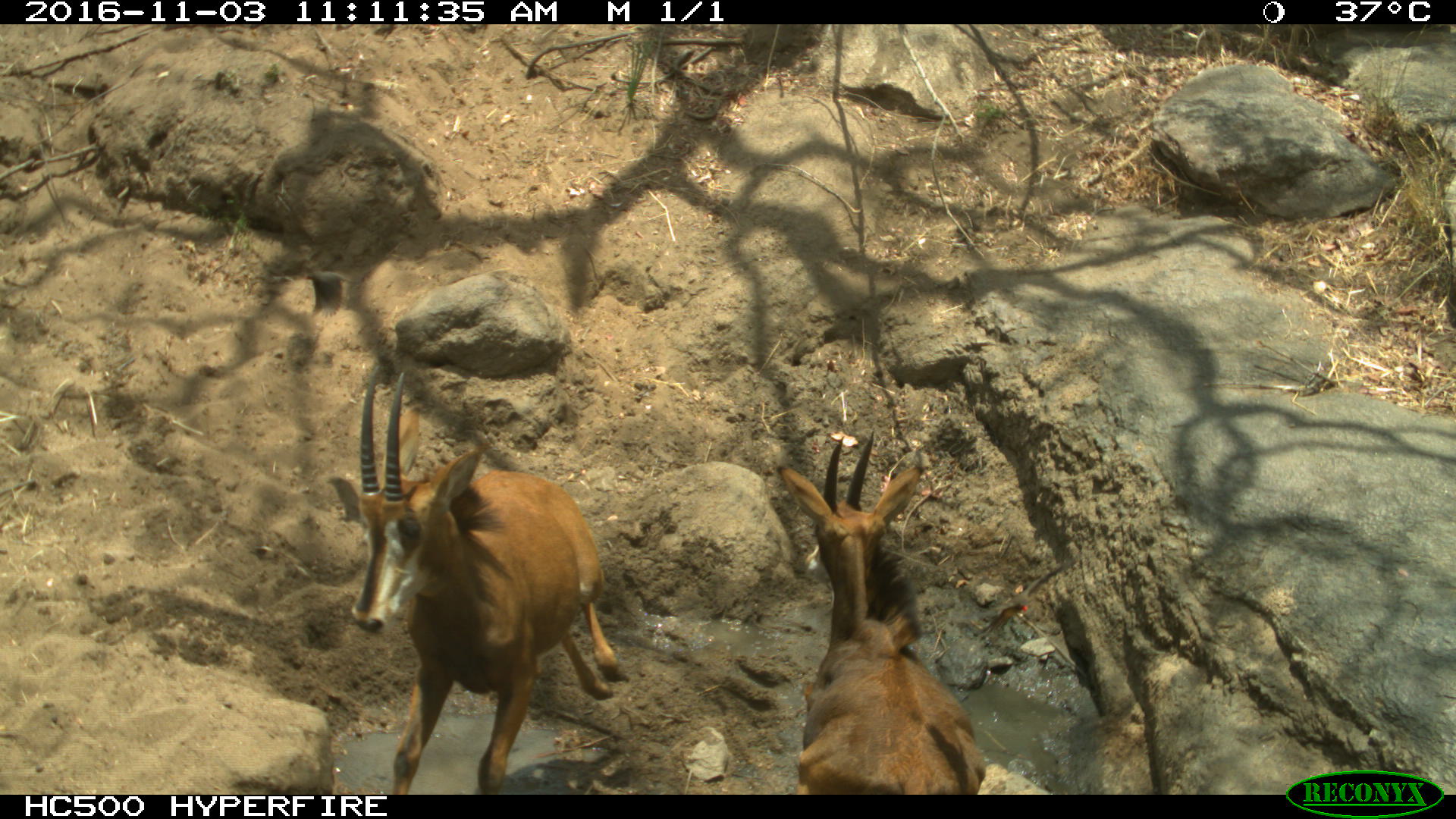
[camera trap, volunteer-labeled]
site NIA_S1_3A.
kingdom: Animalia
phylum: Chordata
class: Mammalia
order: Artiodactyla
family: Bovidae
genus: Hippotragus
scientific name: Hippotragus niger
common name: sable antelope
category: sable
Sable (sable antelope) (Hippotragus niger), count 2. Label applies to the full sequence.